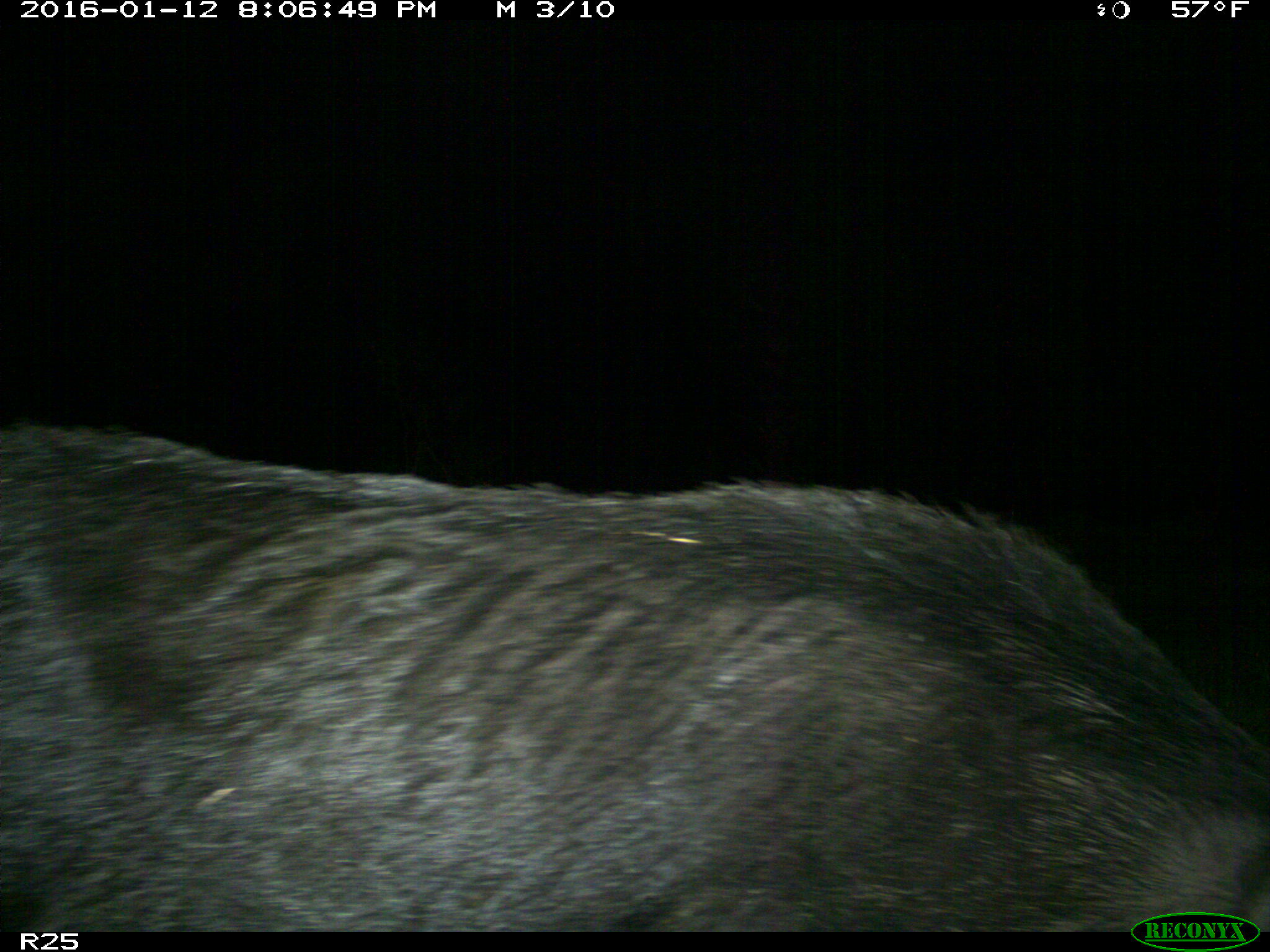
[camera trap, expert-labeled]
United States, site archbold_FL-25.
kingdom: Animalia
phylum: Chordata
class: Mammalia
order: Artiodactyla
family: Suidae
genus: Sus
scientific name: Sus scrofa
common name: wild boar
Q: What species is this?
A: Sus scrofa (wild boar).